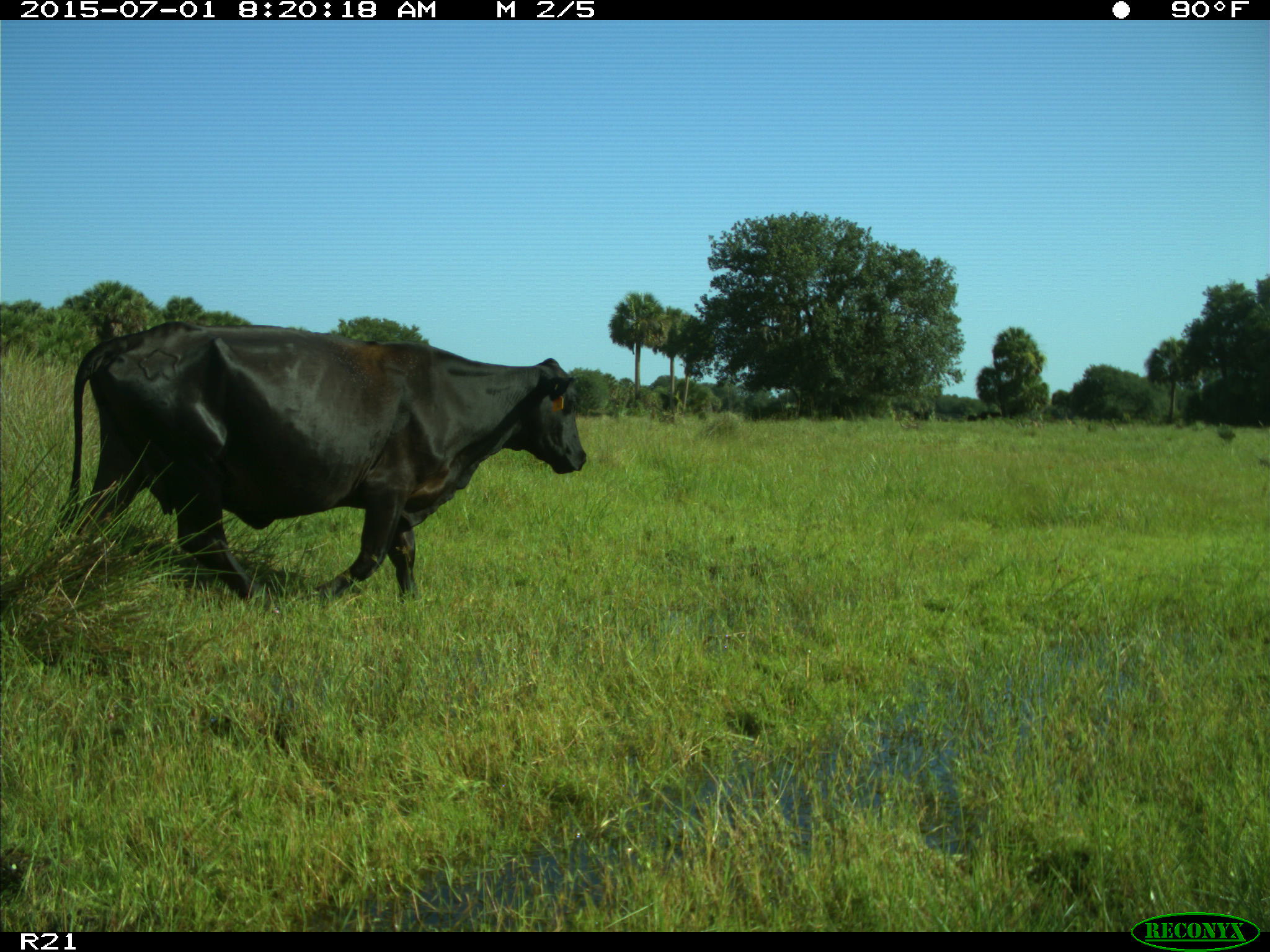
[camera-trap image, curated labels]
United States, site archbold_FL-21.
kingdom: Animalia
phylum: Chordata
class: Mammalia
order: Artiodactyla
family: Bovidae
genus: Bos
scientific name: Bos taurus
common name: domestic cow